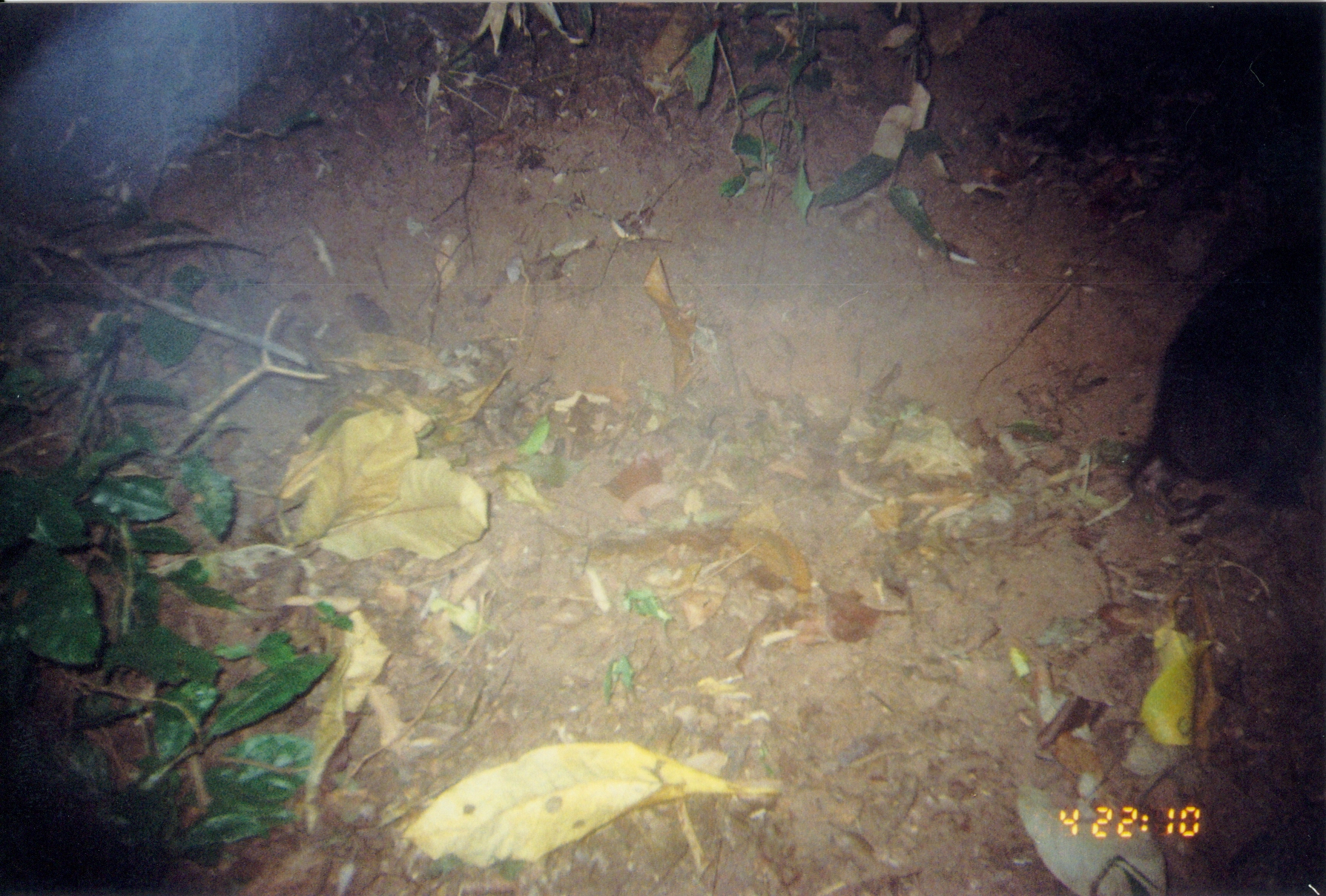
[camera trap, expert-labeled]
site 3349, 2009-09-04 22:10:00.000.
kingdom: Animalia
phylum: Chordata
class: Mammalia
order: Hyracoidea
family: Procaviidae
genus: Dendrohyrax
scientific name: Dendrohyrax arboreus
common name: southern tree hyrax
Dendrohyrax arboreus (southern tree hyrax), count 1.